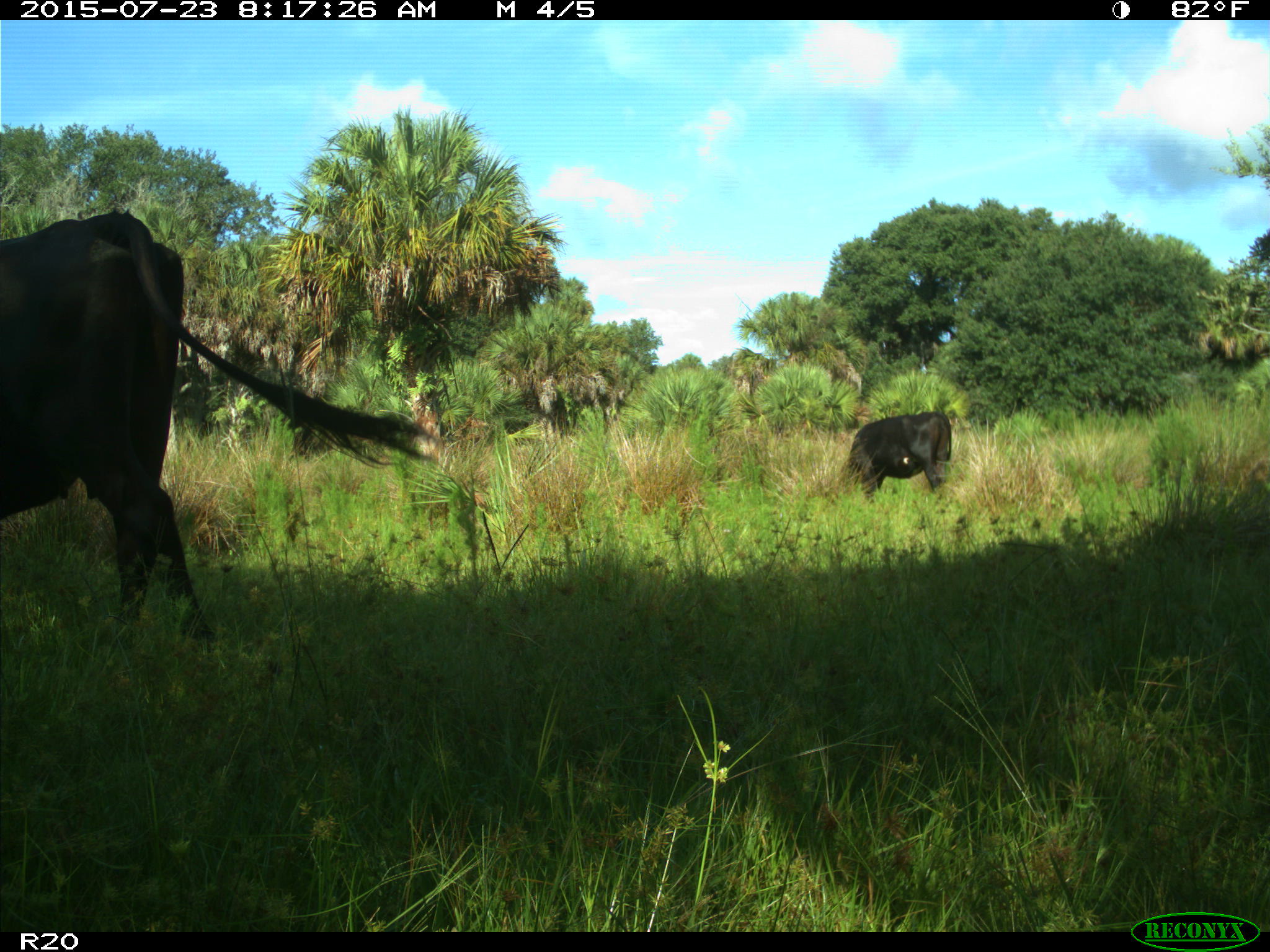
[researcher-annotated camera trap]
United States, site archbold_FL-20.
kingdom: Animalia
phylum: Chordata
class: Mammalia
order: Artiodactyla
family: Bovidae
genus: Bos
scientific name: Bos taurus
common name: domestic cow